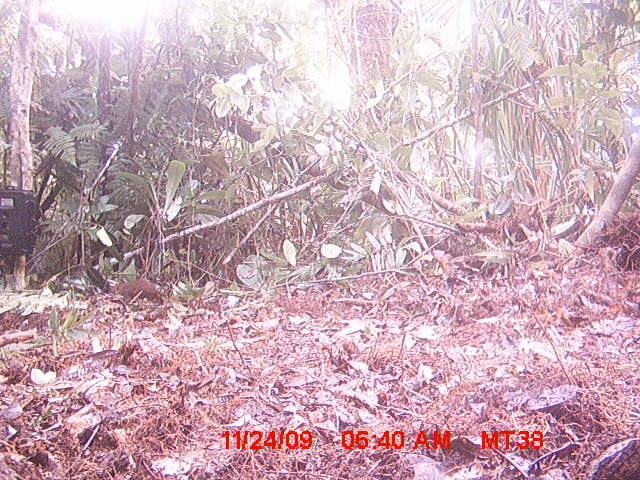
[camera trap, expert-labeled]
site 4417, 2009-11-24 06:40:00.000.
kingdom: Animalia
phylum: Chordata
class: Mammalia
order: Rodentia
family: Nesomyidae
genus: Hypogeomys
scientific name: Hypogeomys antimena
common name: malagasy giant rat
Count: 1.